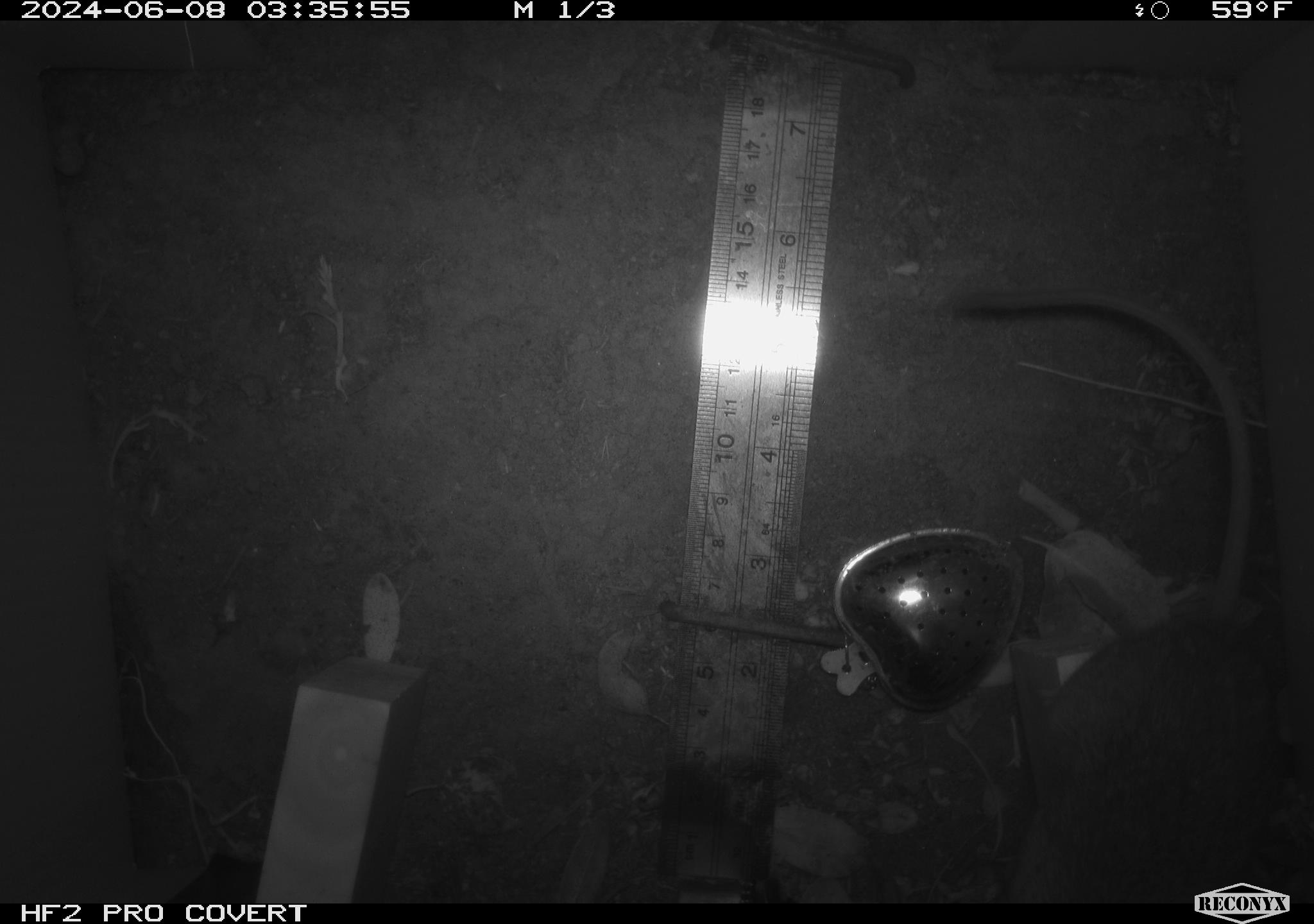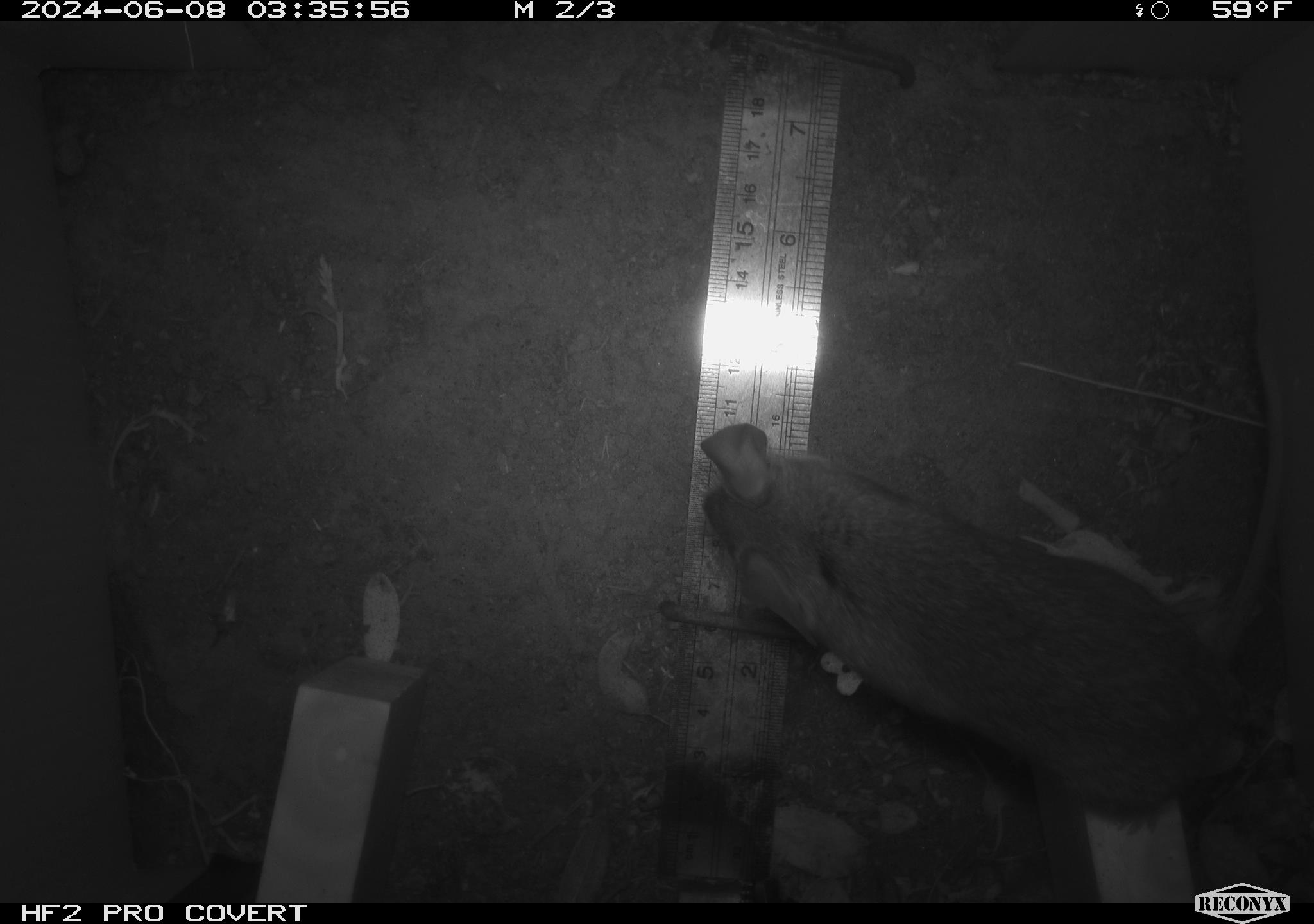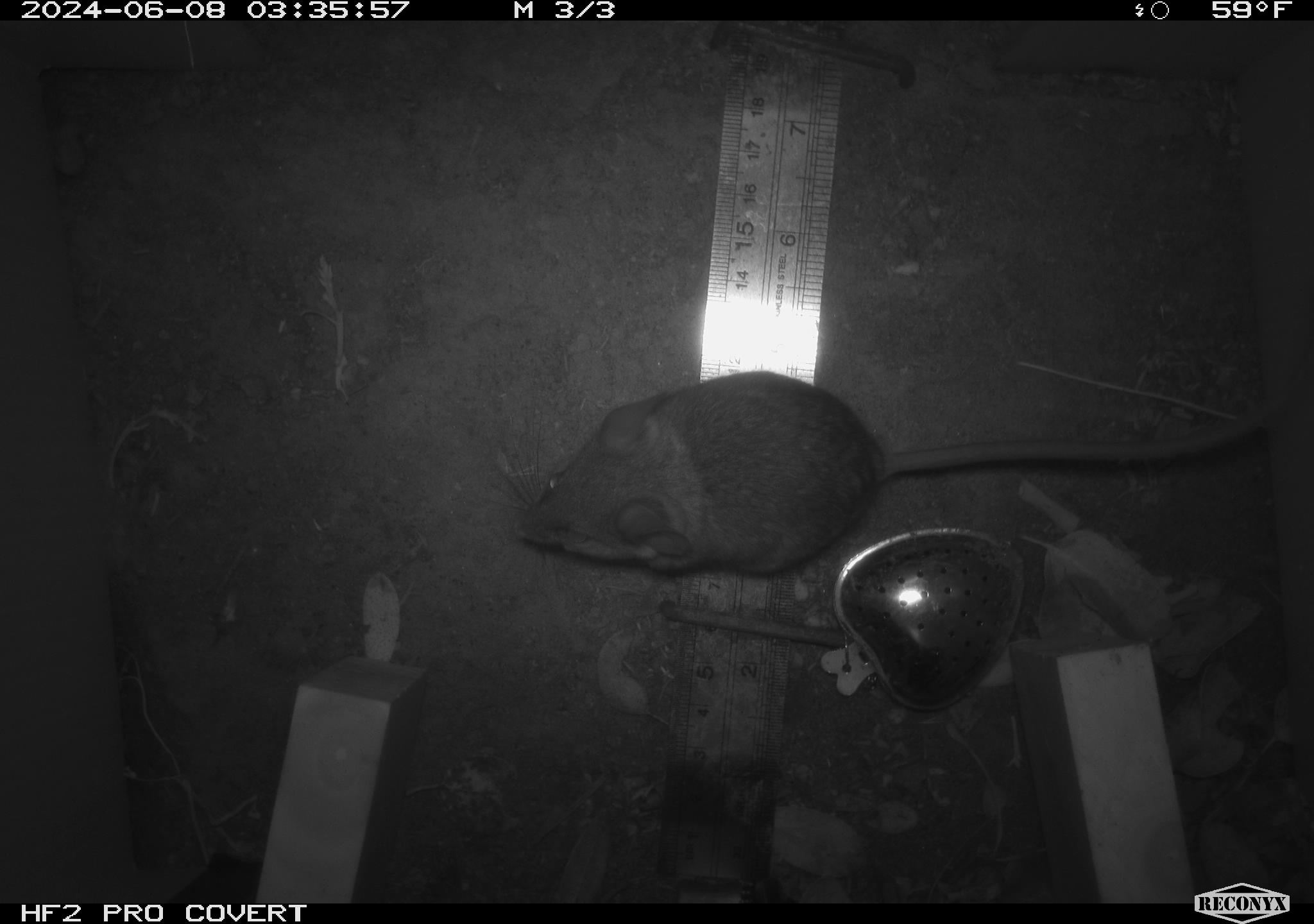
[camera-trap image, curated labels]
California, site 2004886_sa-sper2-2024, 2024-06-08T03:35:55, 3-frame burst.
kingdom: Animalia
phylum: Chordata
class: Mammalia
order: Rodentia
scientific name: Rodentia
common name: mouse species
Mouse species (Rodentia).